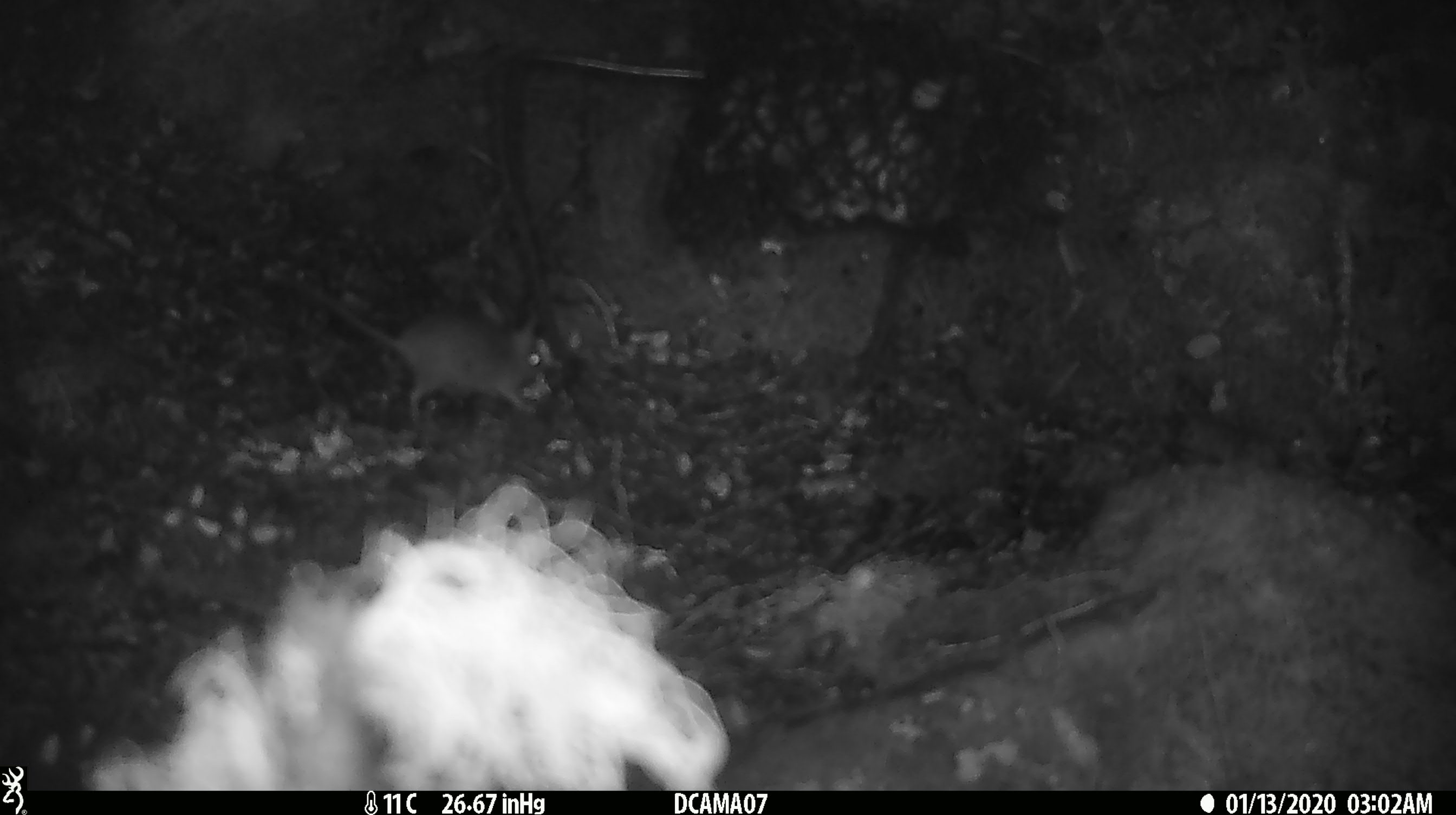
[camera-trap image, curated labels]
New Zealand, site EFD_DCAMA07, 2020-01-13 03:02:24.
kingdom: Animalia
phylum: Chordata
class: Mammalia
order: Rodentia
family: Muridae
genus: Mus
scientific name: Mus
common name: mouse